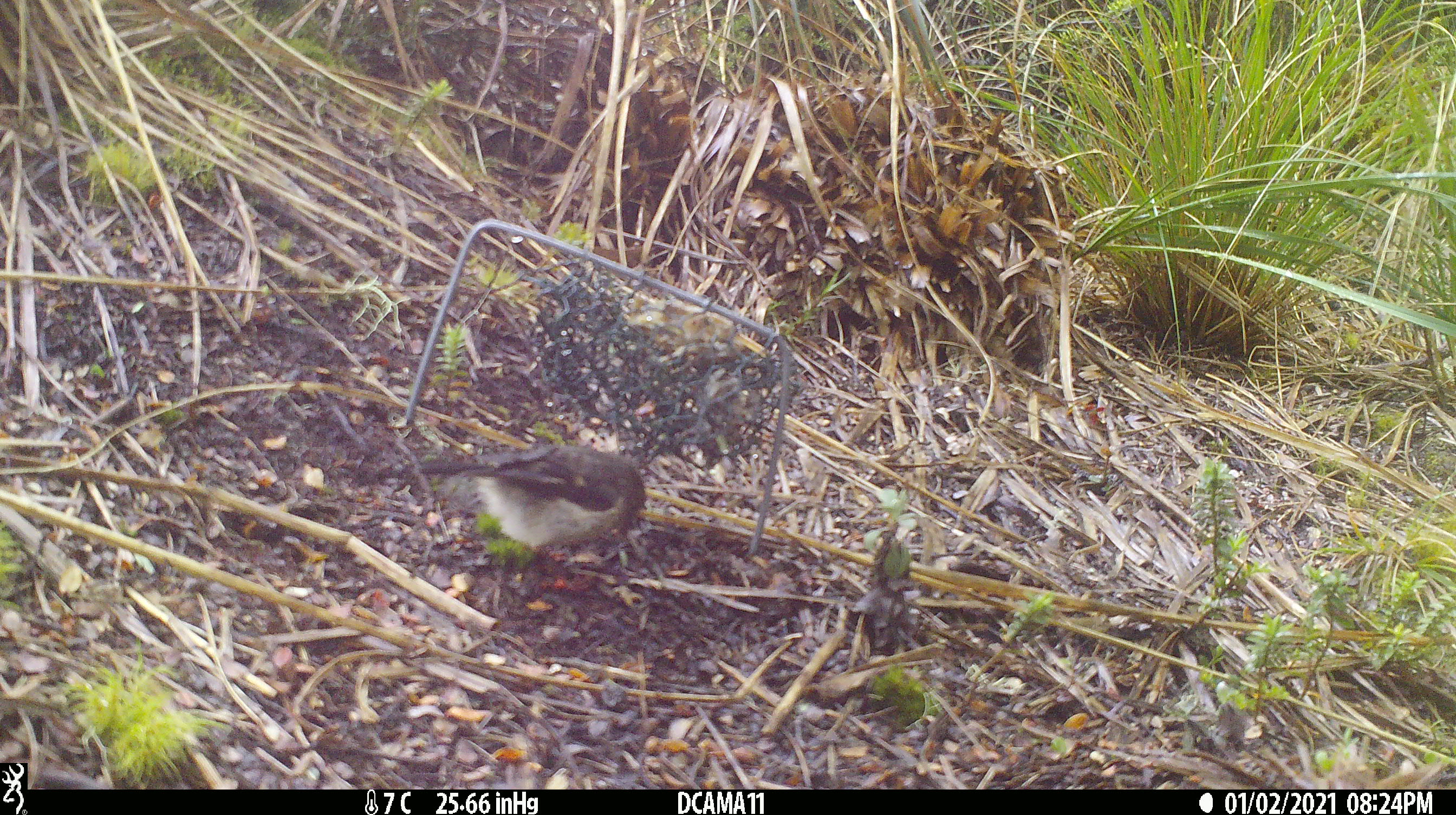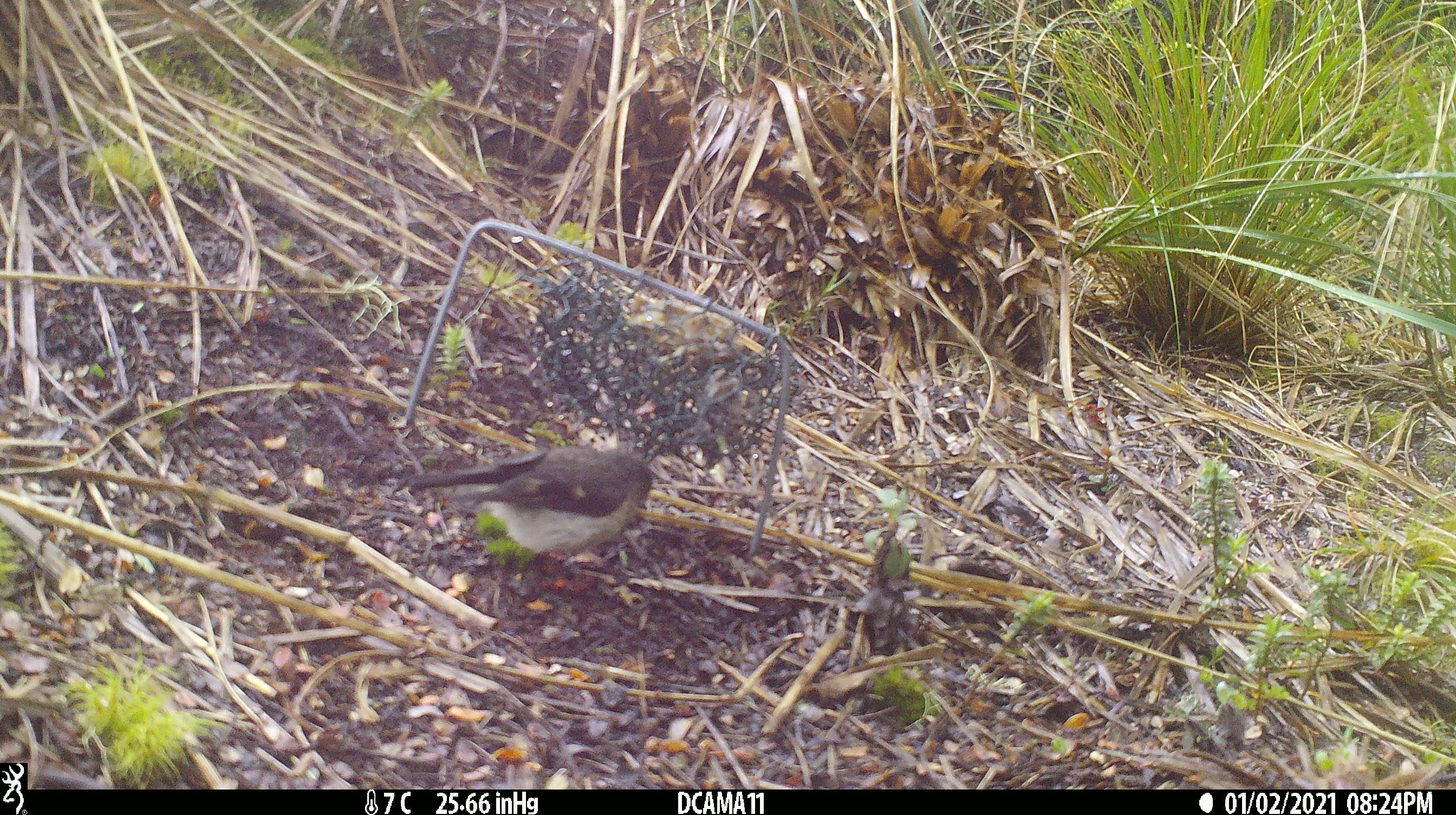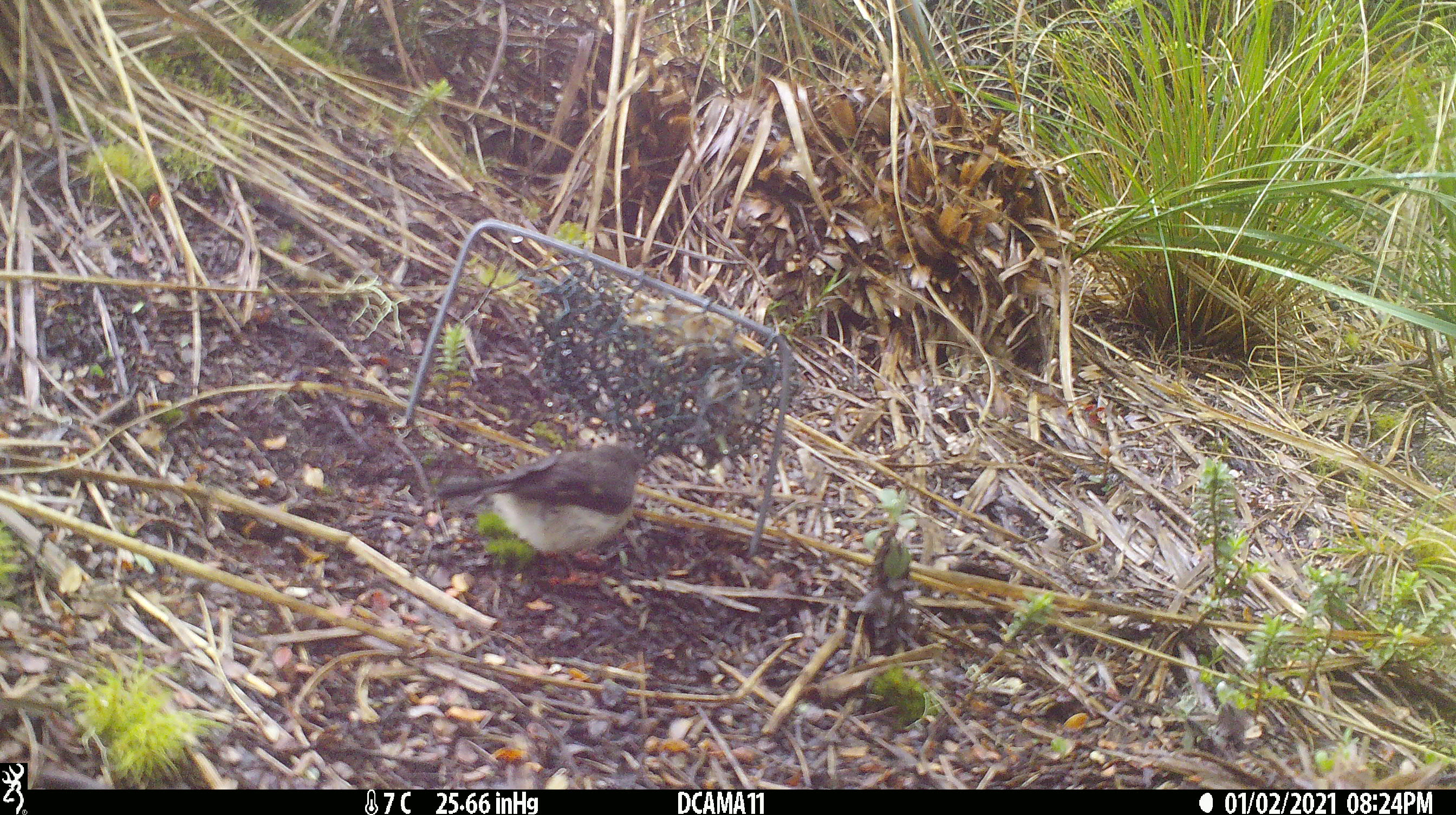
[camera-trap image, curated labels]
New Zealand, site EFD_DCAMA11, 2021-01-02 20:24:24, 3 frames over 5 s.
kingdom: Animalia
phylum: Chordata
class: Aves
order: Passeriformes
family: Petroicidae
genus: Petroica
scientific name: Petroica macrocephala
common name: tomtit